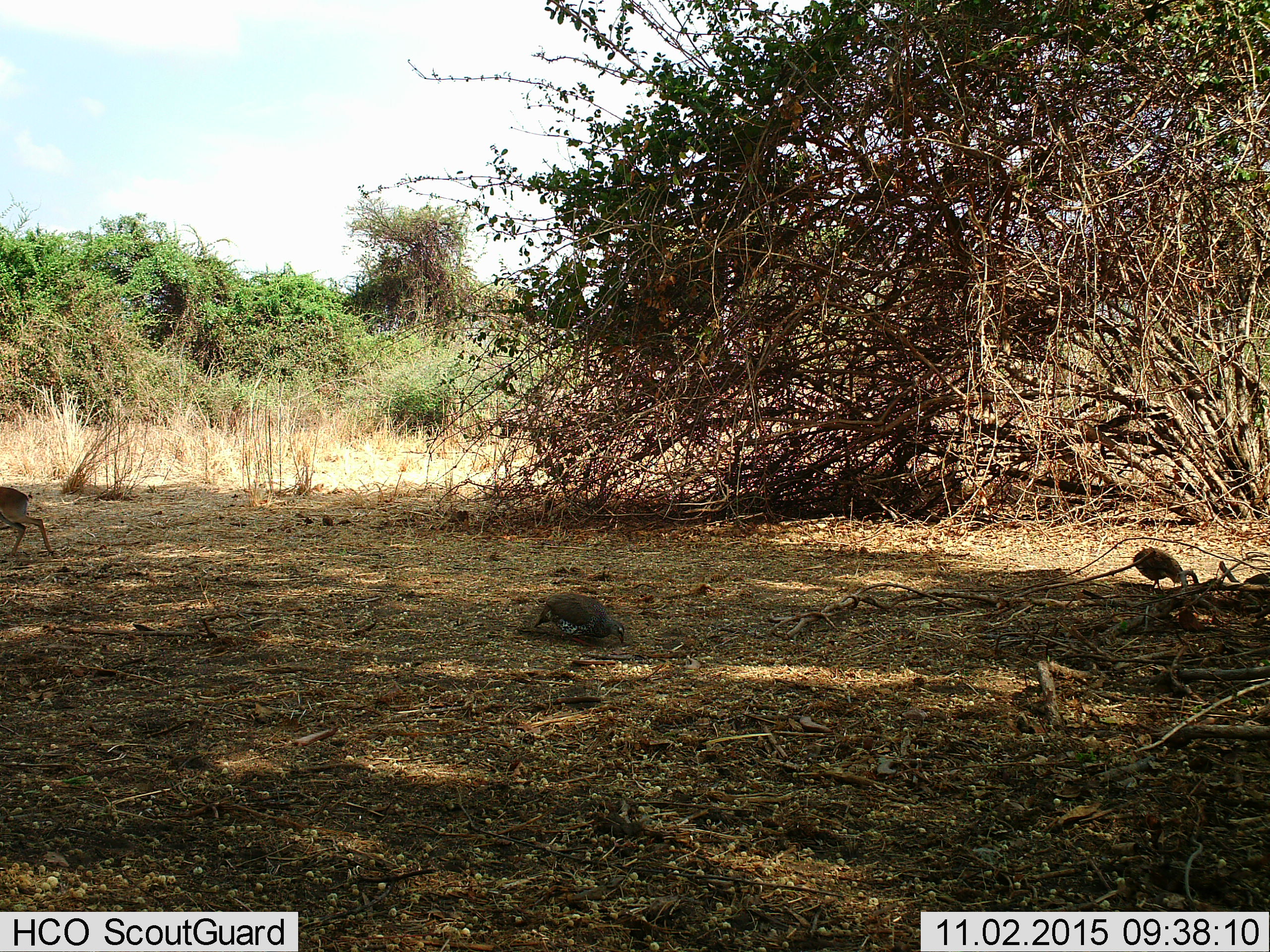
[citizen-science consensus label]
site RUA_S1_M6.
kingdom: Animalia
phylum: Chordata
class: Aves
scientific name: Aves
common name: bird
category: birdother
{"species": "birdother (bird) (Aves)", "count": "2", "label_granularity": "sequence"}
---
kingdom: Animalia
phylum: Chordata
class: Mammalia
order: Artiodactyla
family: Bovidae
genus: Madoqua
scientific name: Madoqua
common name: dik-dik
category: dikdik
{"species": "dikdik (dik-dik) (Madoqua)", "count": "1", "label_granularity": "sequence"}